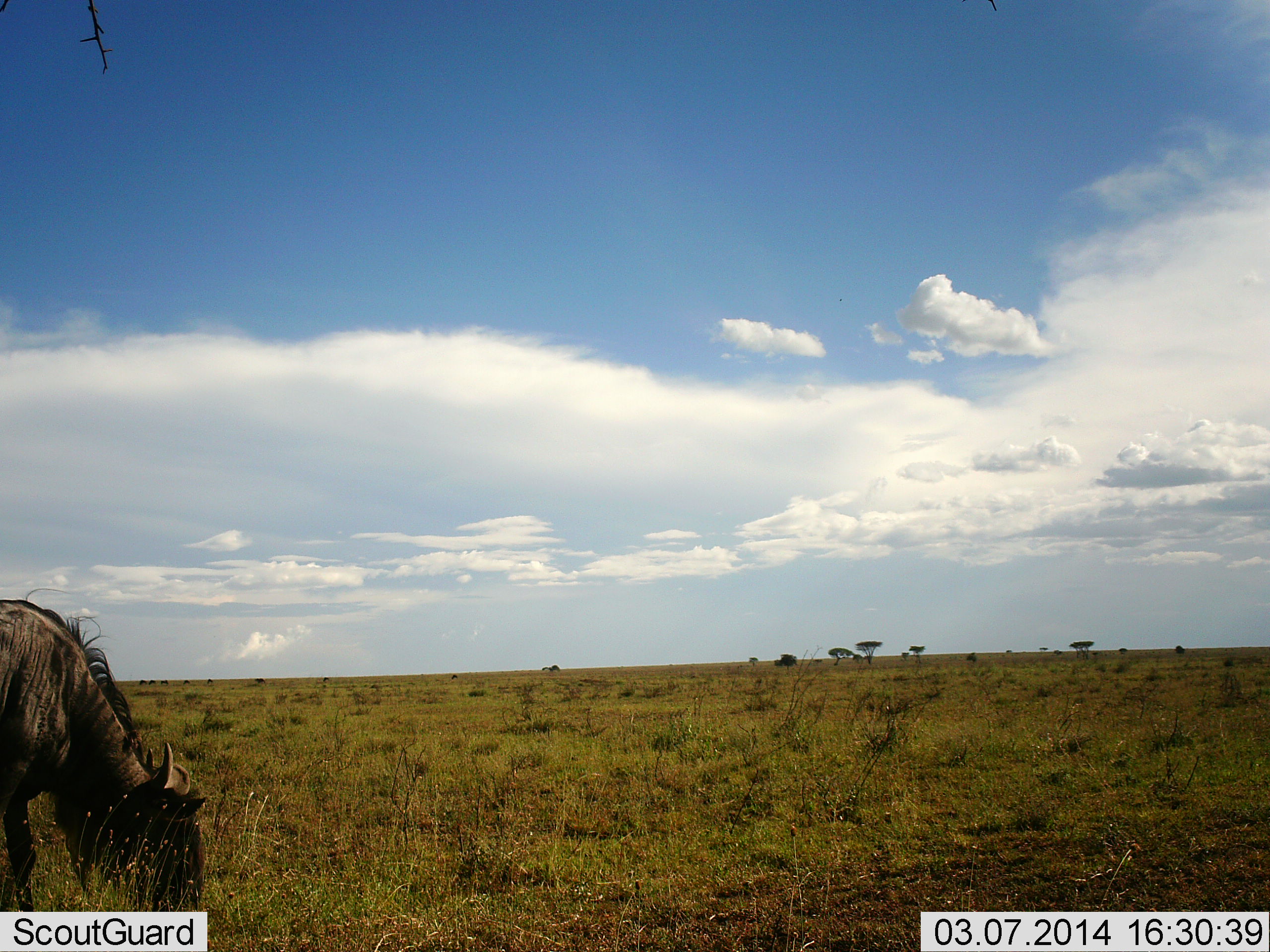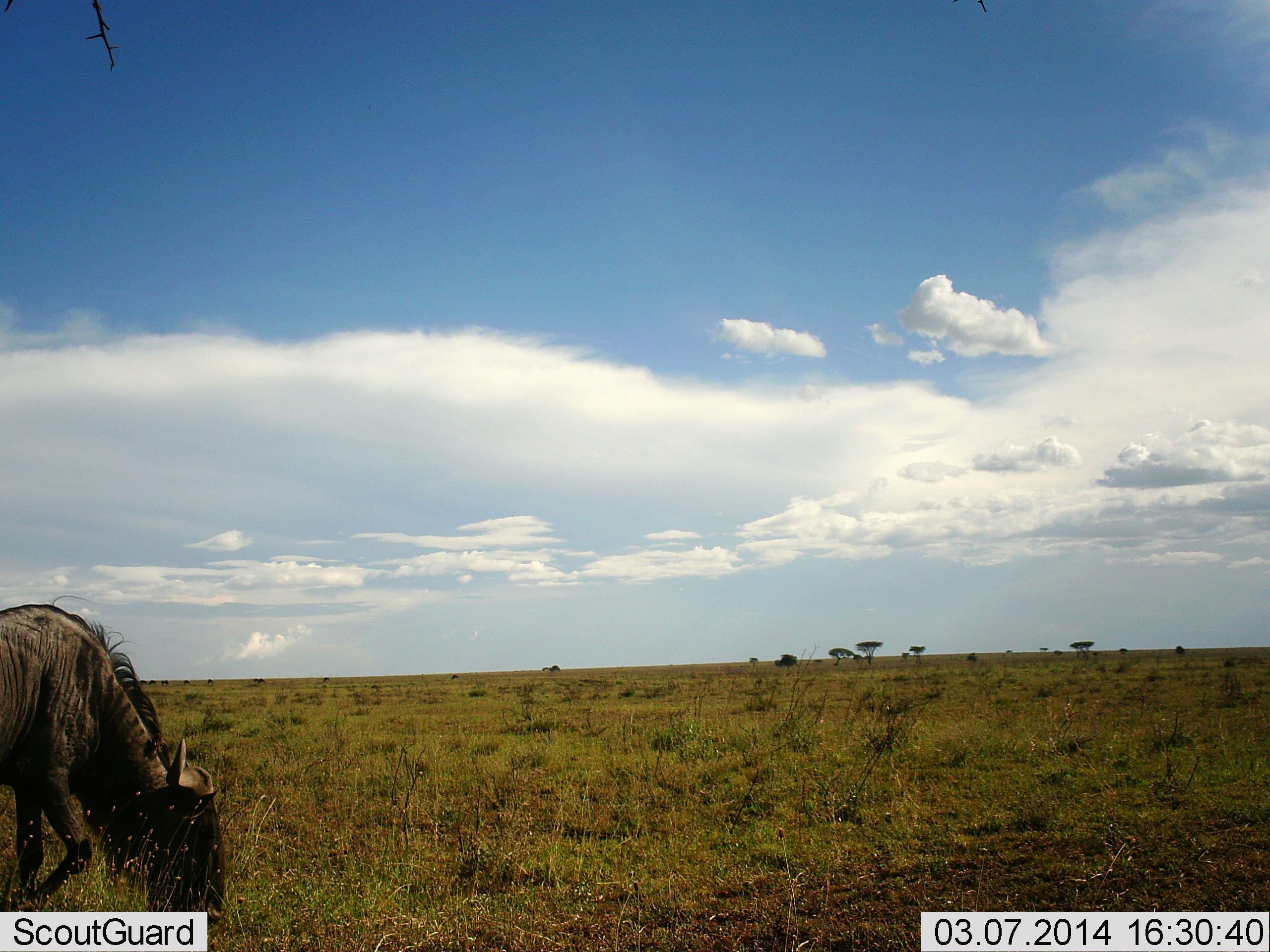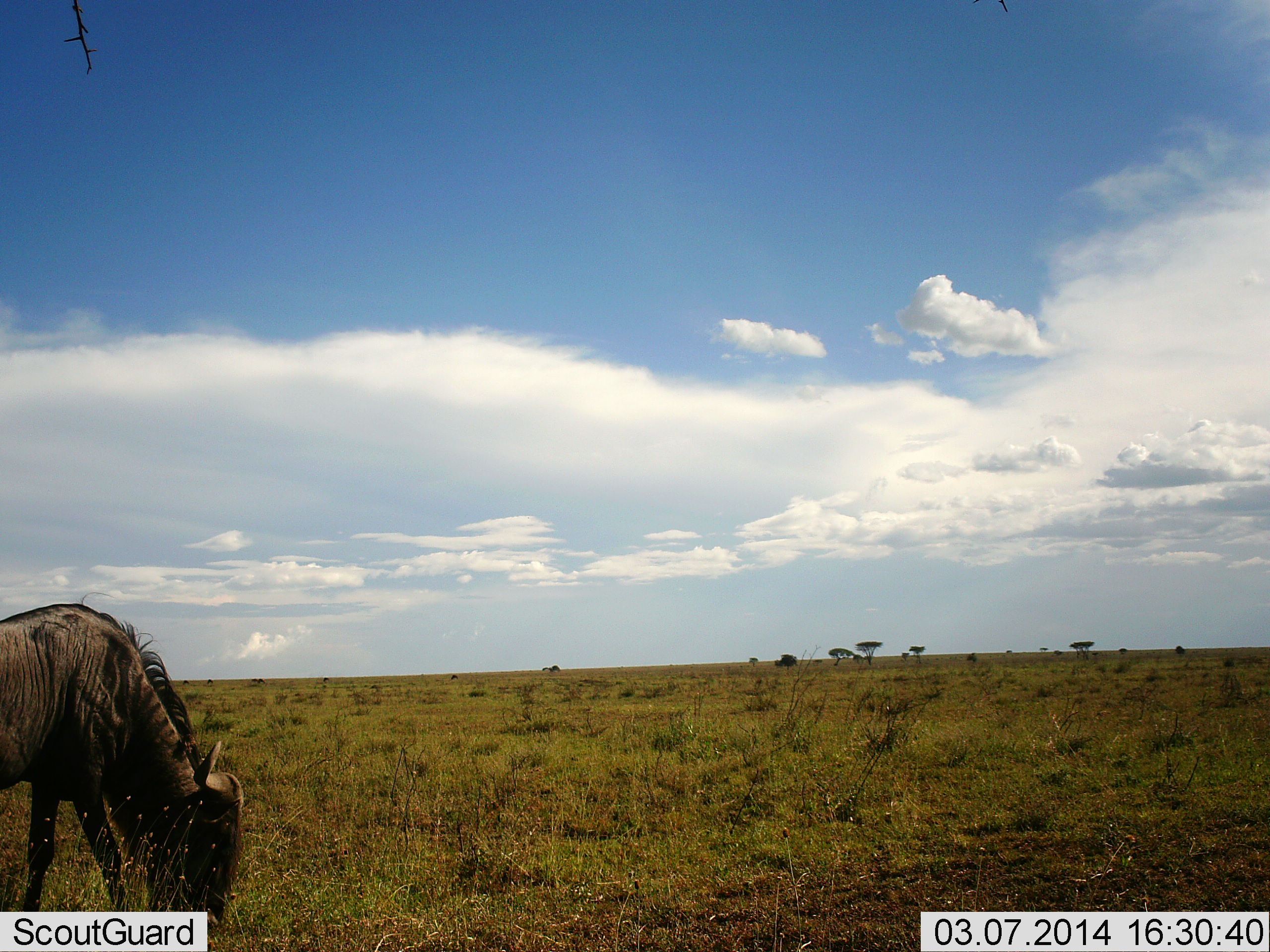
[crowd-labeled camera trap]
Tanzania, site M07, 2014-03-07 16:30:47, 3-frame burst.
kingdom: Animalia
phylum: Chordata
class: Mammalia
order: Artiodactyla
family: Bovidae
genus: Connochaetes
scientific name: Connochaetes taurinus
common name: blue wildebeest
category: wildebeest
Wildebeest (blue wildebeest) (Connochaetes taurinus), count 1. Behavior (volunteer vote fractions): standing 12%, resting 0%, moving 22%, interacting 0%. Young present (vote fraction): 0%. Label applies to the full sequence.